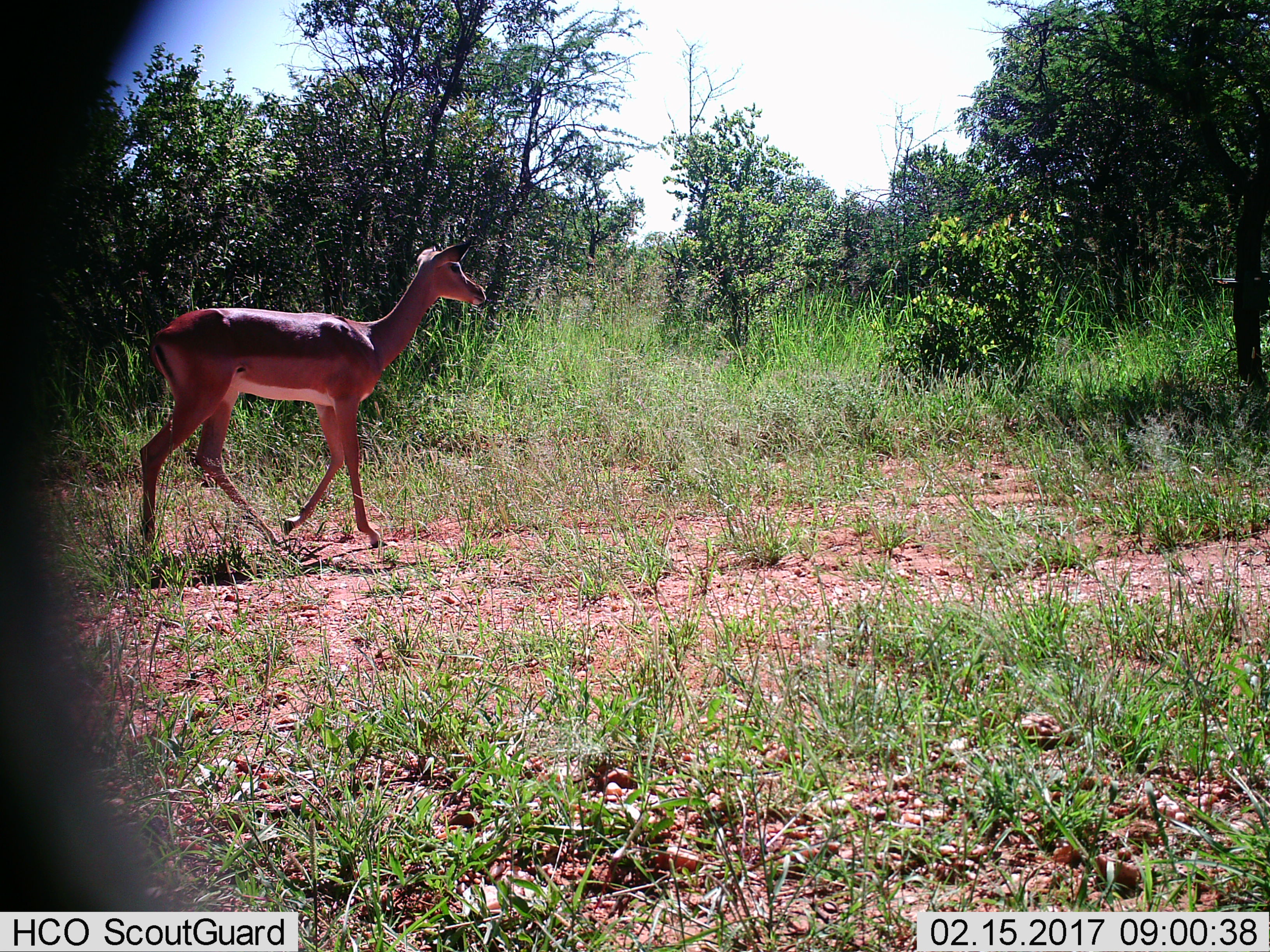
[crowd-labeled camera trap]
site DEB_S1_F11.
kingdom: Animalia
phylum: Chordata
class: Mammalia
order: Artiodactyla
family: Bovidae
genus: Aepyceros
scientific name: Aepyceros melampus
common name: impala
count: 1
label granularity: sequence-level